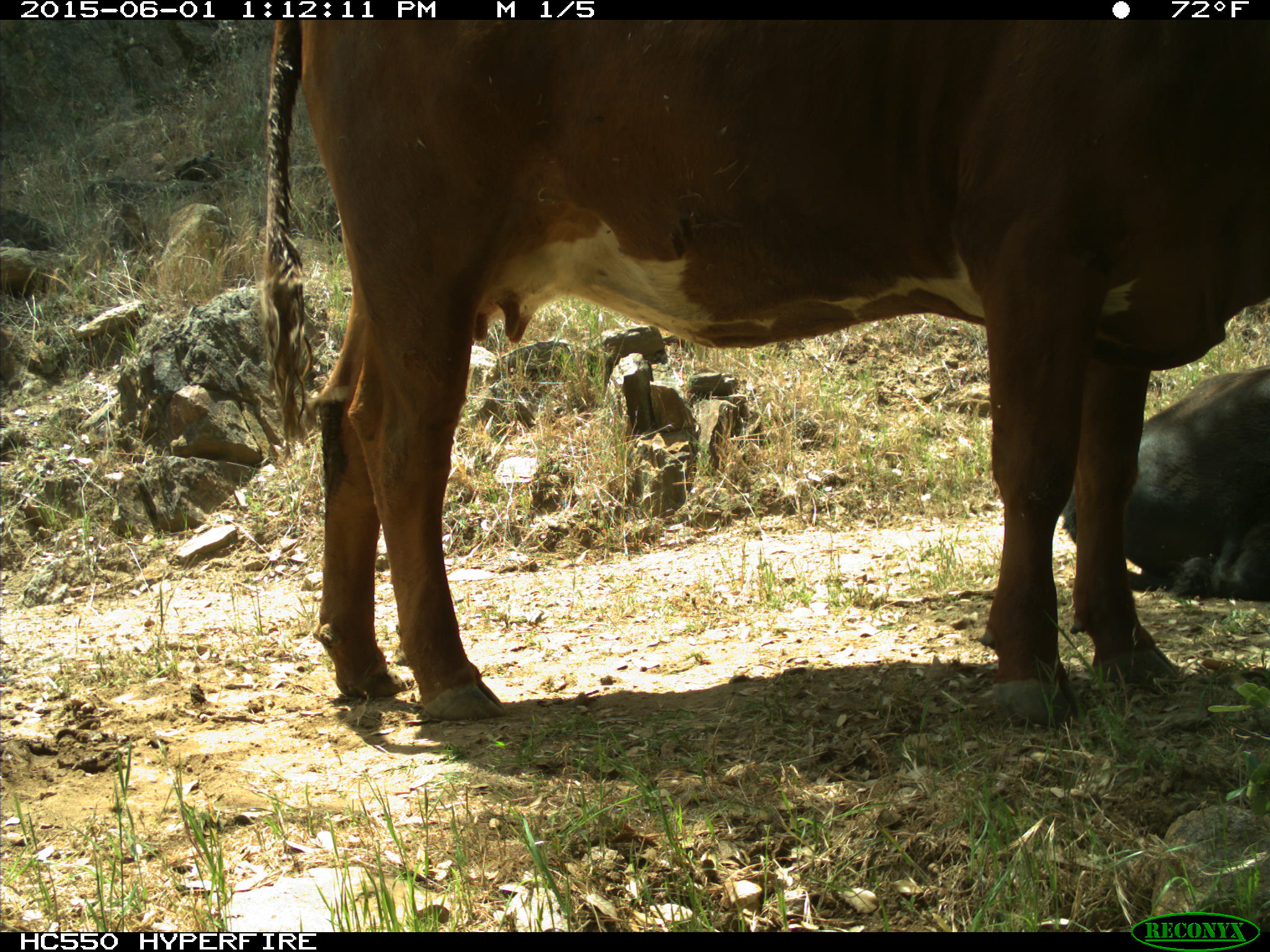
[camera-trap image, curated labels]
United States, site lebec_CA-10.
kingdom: Animalia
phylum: Chordata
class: Mammalia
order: Artiodactyla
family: Bovidae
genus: Bos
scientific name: Bos taurus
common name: domestic cow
Bos taurus (domestic cow).